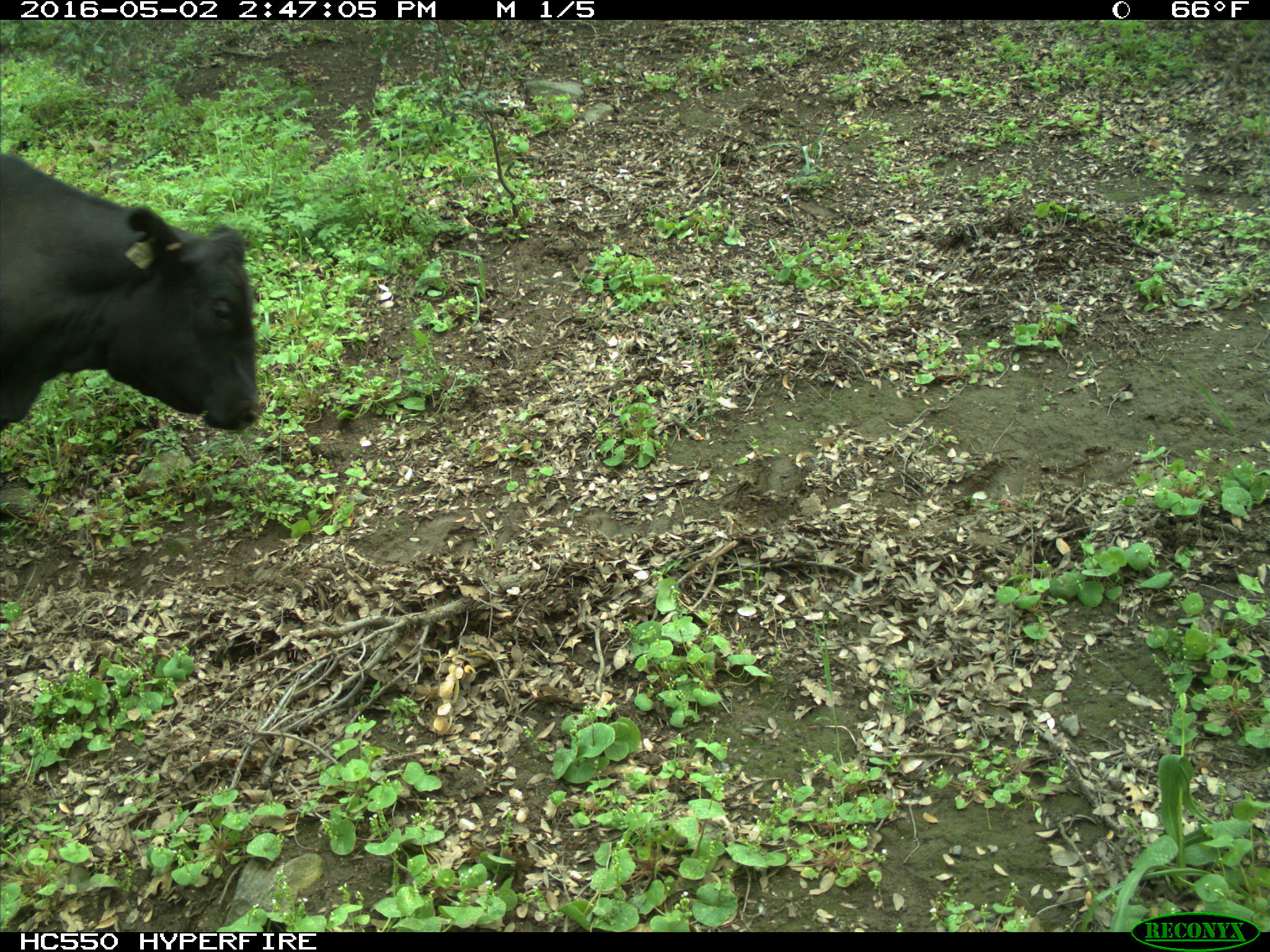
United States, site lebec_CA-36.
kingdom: Animalia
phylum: Chordata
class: Mammalia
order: Artiodactyla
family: Bovidae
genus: Bos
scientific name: Bos taurus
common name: domestic cow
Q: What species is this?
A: Bos taurus (domestic cow).